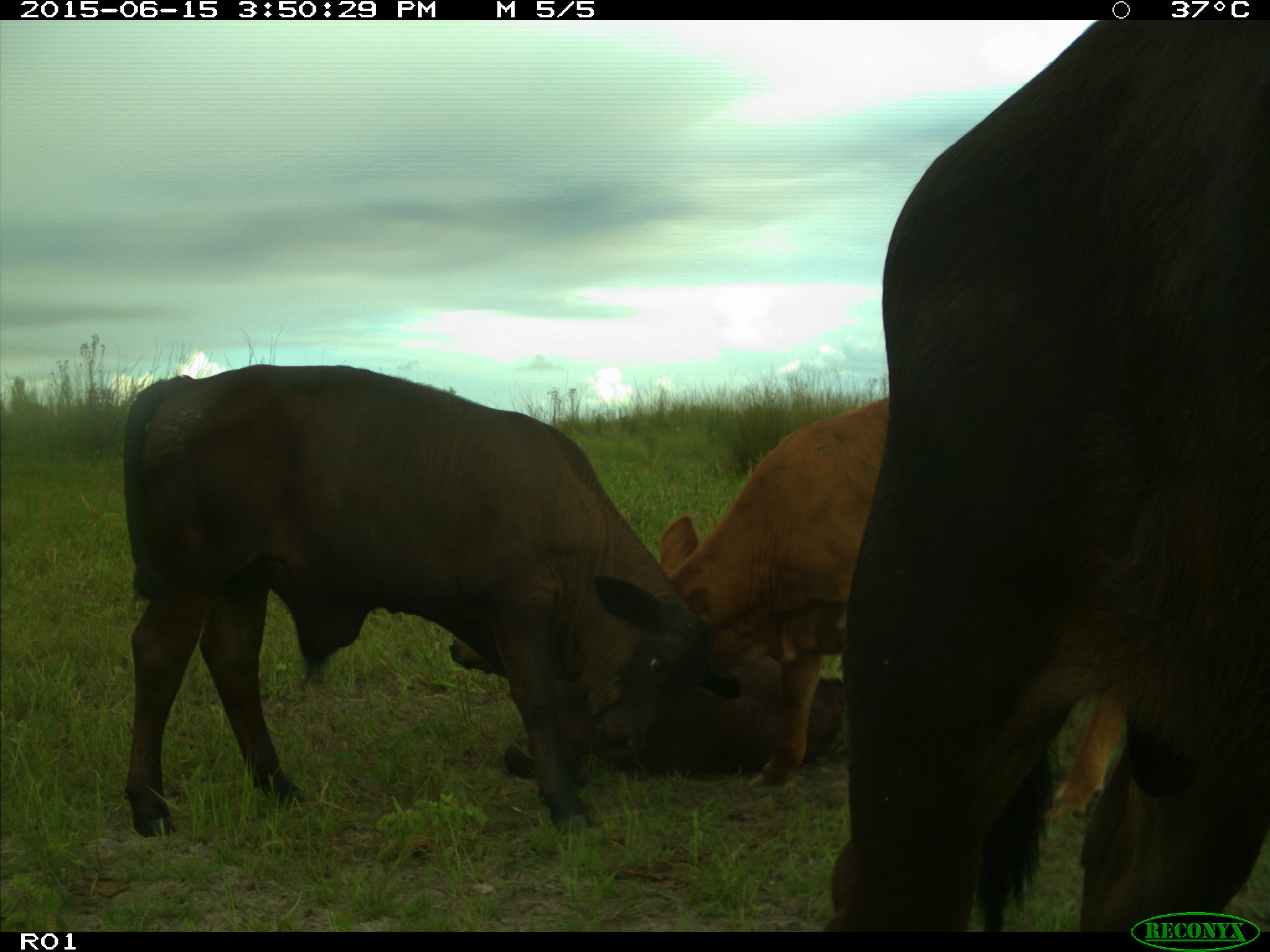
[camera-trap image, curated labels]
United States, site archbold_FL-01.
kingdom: Animalia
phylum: Chordata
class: Mammalia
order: Artiodactyla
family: Bovidae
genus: Bos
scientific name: Bos taurus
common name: domestic cow